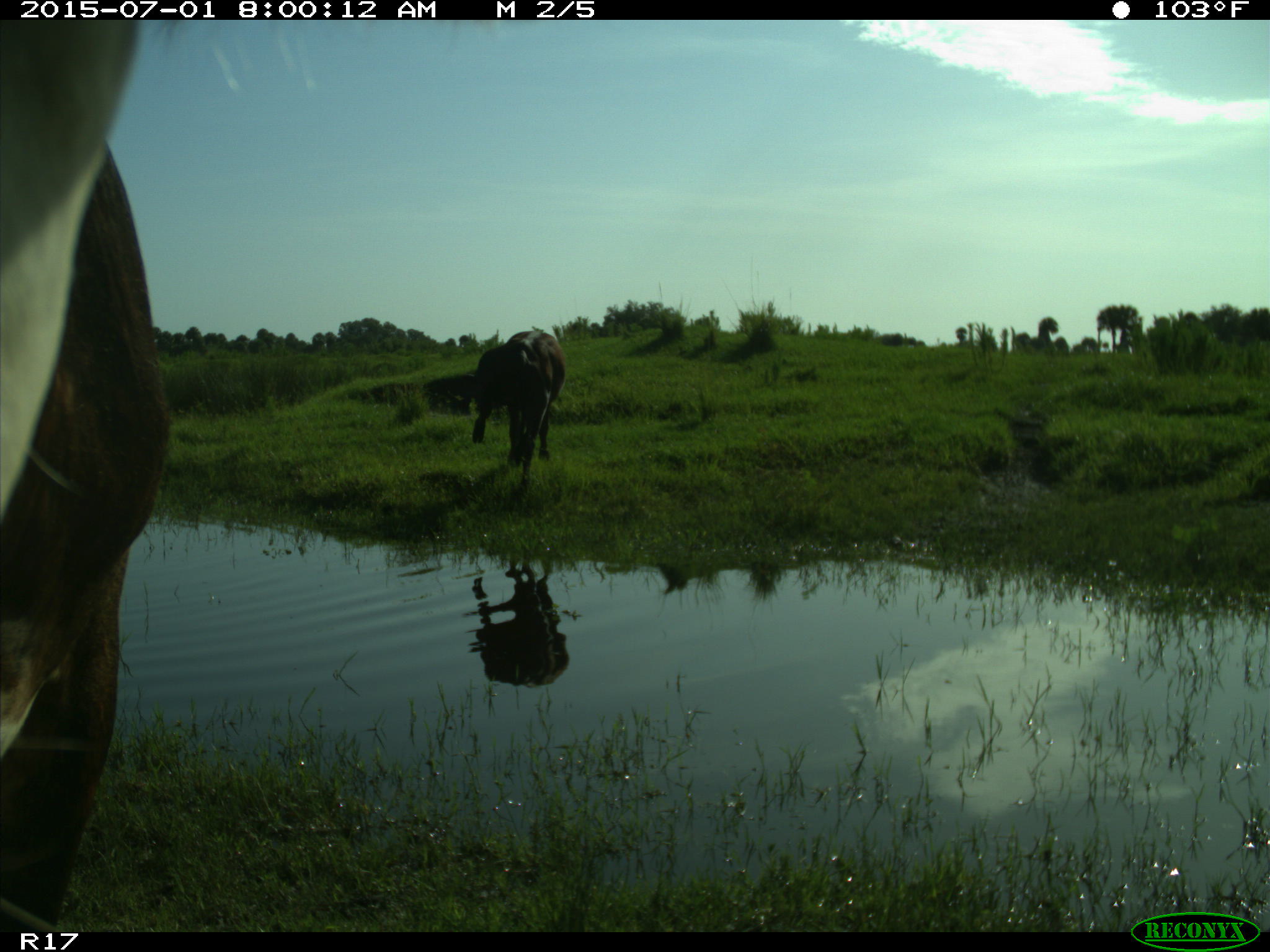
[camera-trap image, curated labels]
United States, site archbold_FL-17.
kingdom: Animalia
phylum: Chordata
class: Mammalia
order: Artiodactyla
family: Bovidae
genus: Bos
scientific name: Bos taurus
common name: domestic cow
Bos taurus (domestic cow).